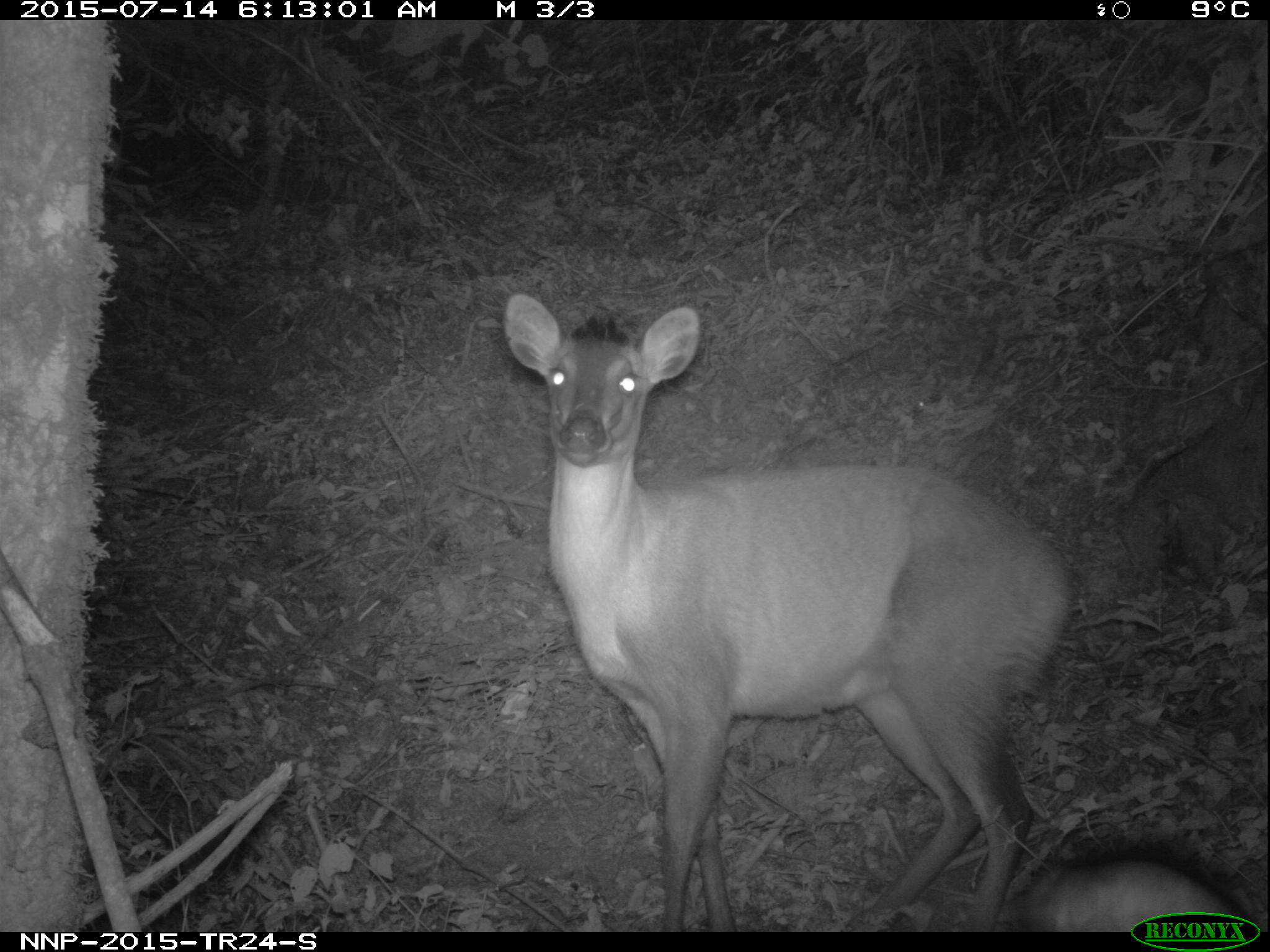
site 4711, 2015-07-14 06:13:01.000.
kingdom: Animalia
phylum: Chordata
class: Mammalia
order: Artiodactyla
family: Bovidae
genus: Cephalophus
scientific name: Cephalophus nigrifrons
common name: black-fronted duiker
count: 1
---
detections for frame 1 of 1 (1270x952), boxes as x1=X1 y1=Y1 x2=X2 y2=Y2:
cephalophus nigrifrons: x1=499 y1=288 x2=1073 y2=928; x1=1019 y1=855 x2=1250 y2=930